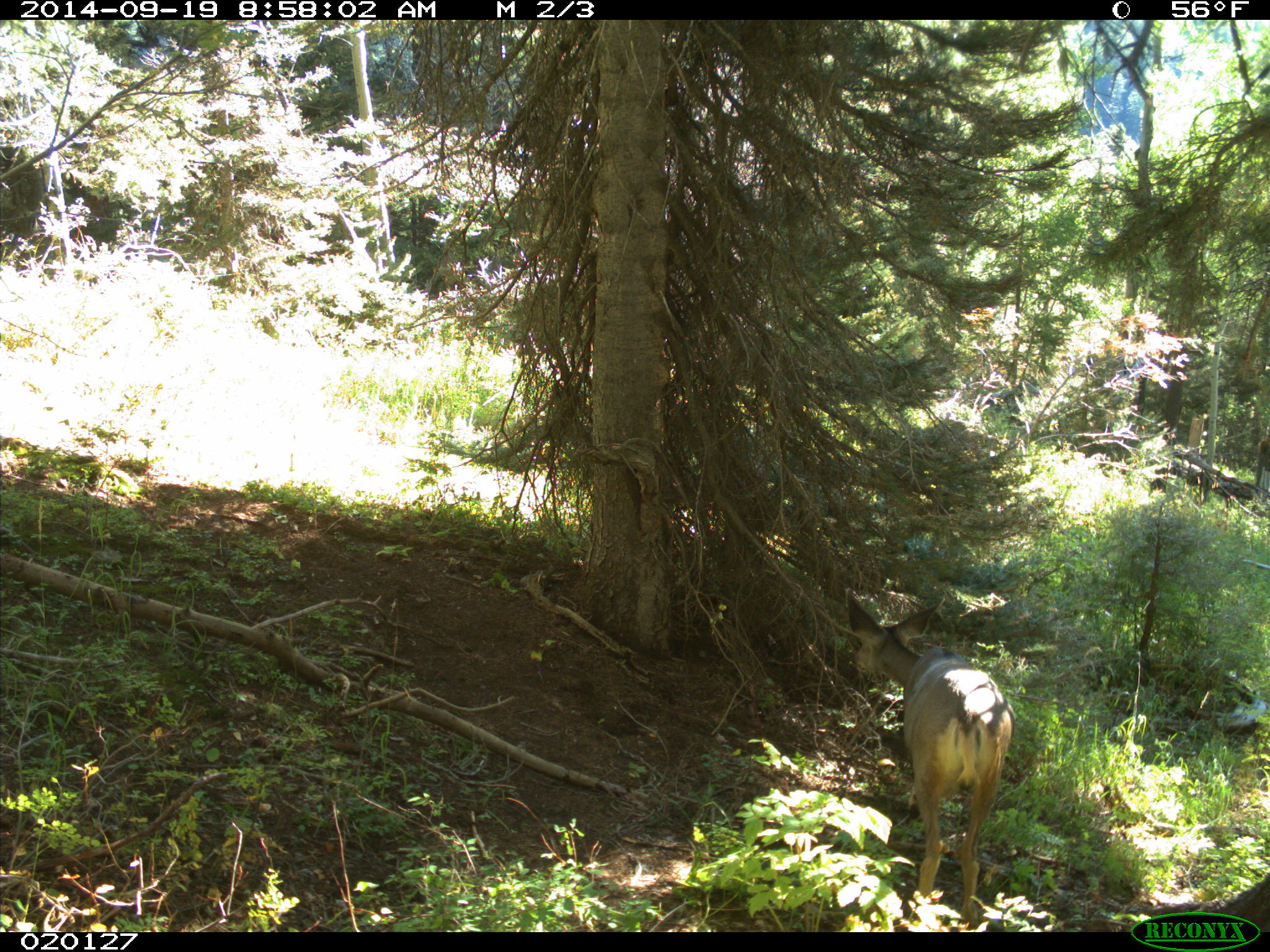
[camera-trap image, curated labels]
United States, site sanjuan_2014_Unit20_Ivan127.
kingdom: Animalia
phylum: Chordata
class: Mammalia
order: Artiodactyla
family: Cervidae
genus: Odocoileus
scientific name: Odocoileus hemionus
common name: mule deer